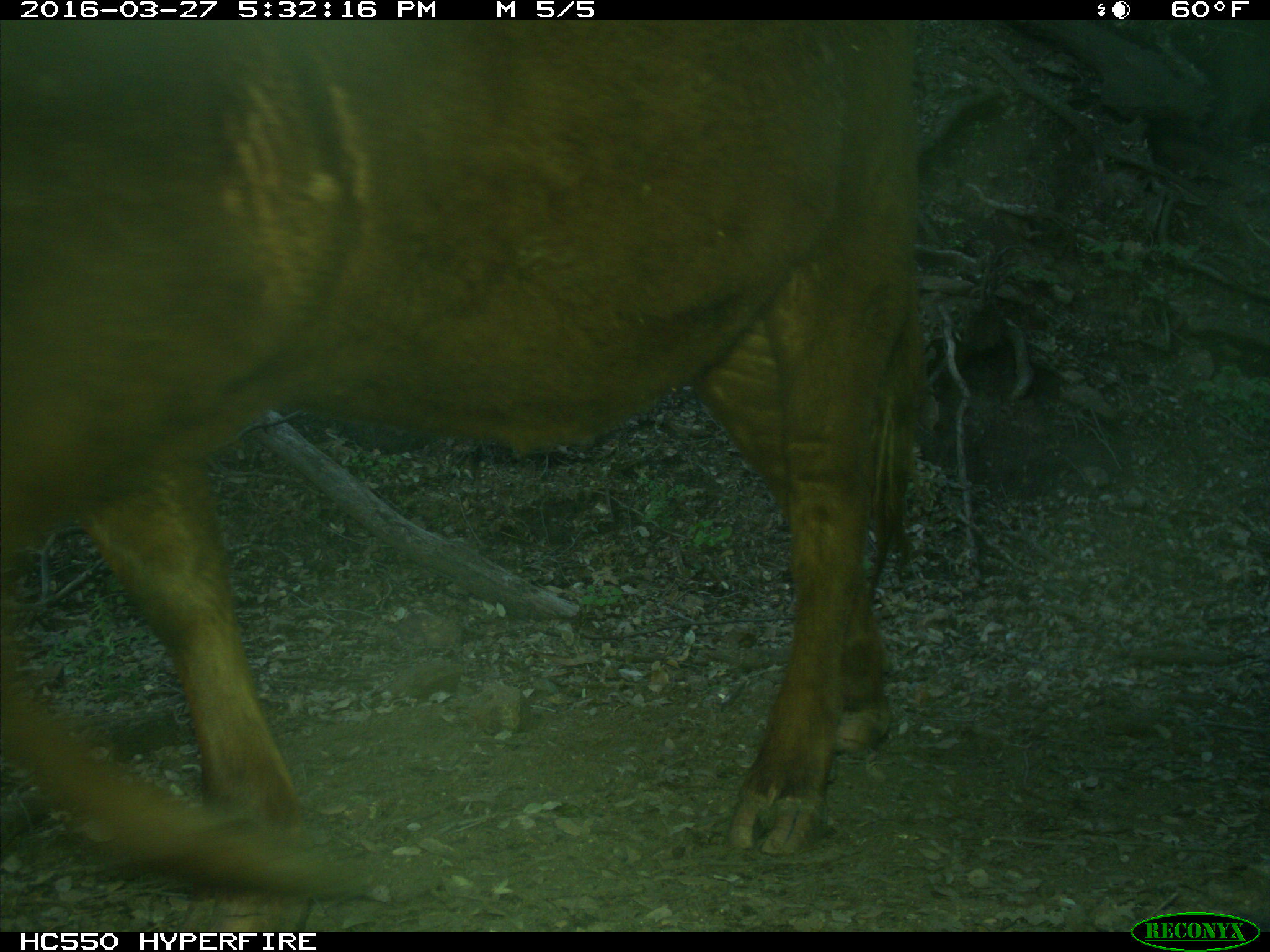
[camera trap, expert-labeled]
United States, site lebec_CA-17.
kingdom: Animalia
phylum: Chordata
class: Mammalia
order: Artiodactyla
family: Bovidae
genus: Bos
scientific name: Bos taurus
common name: domestic cow